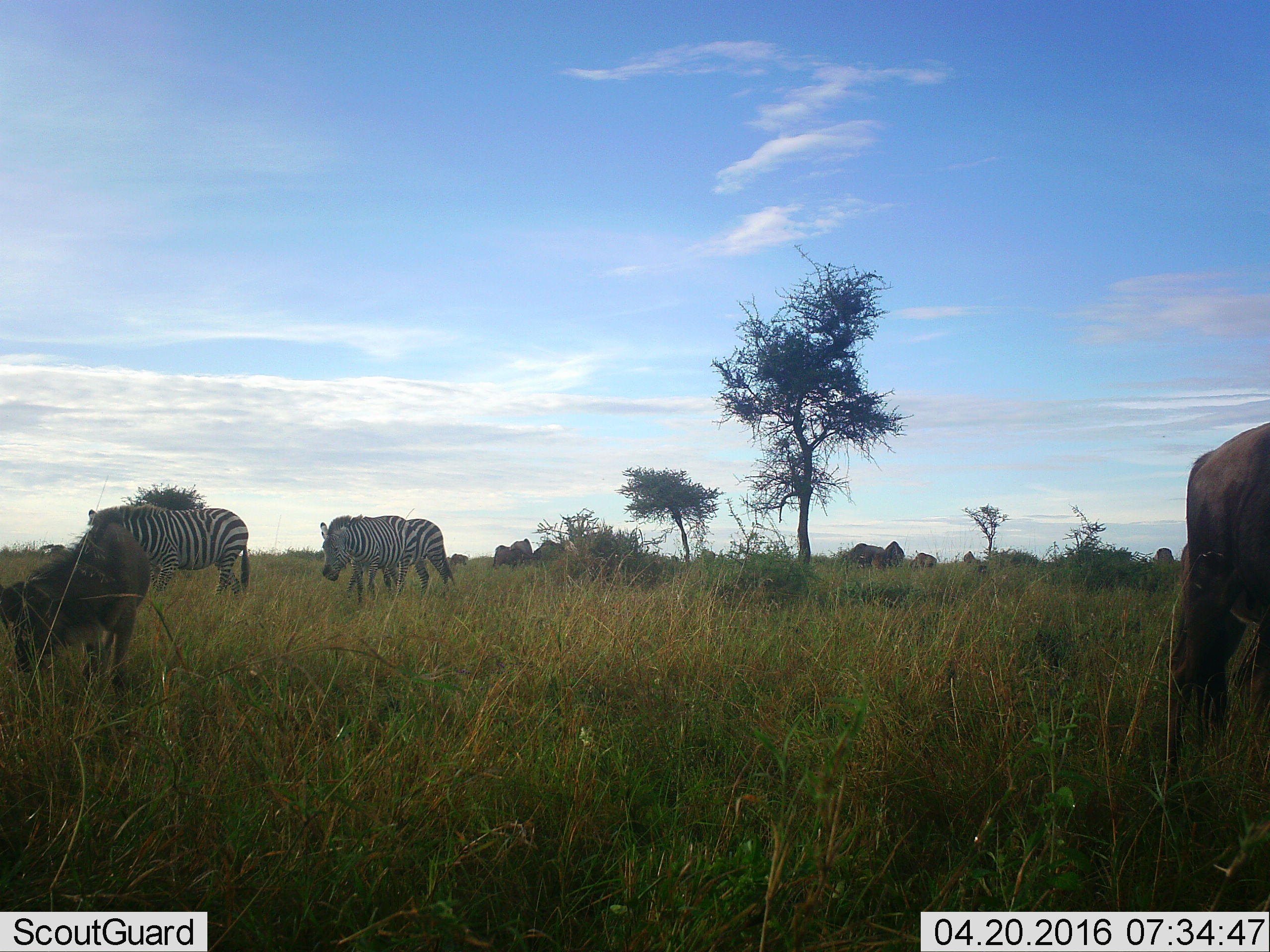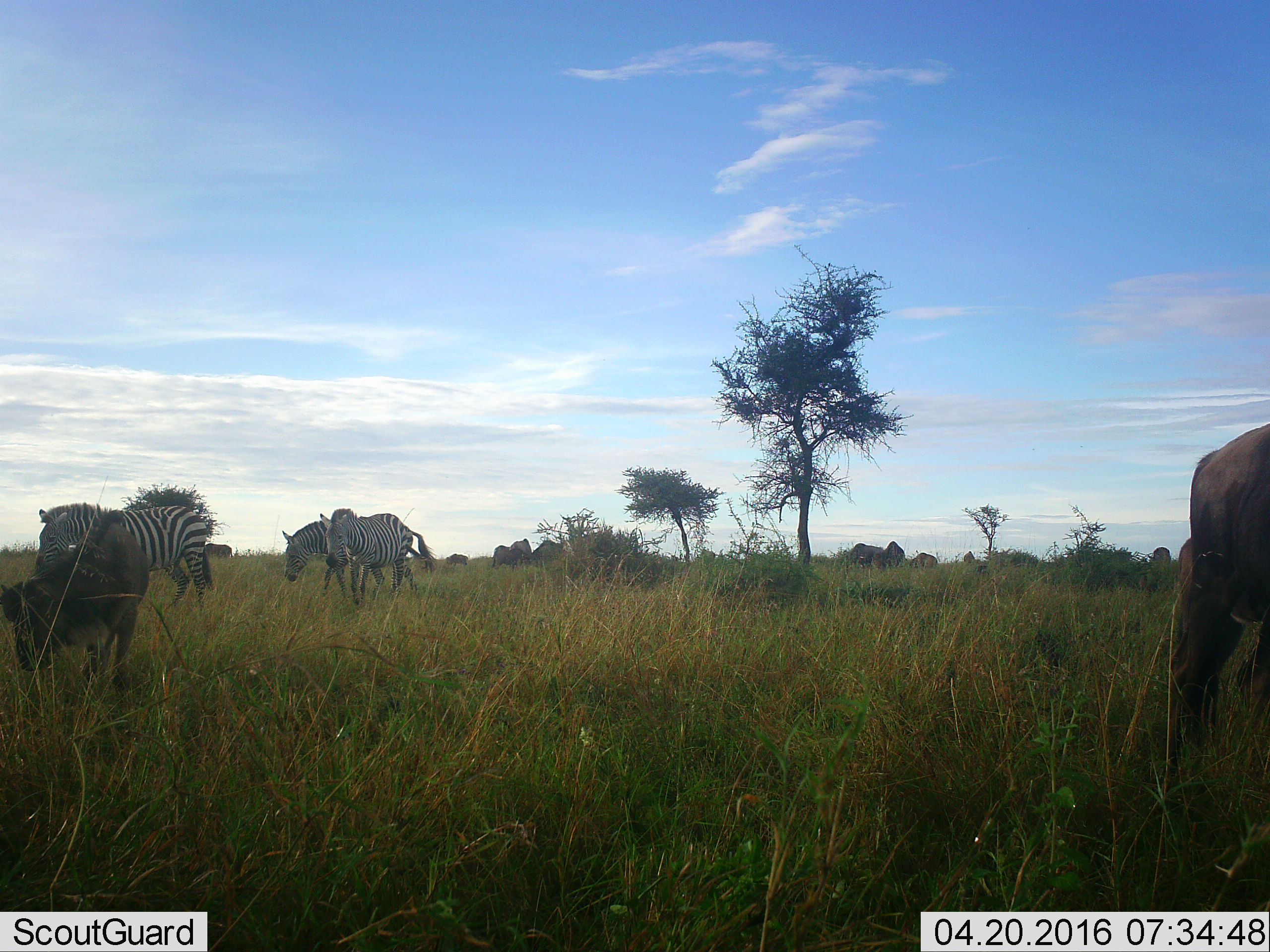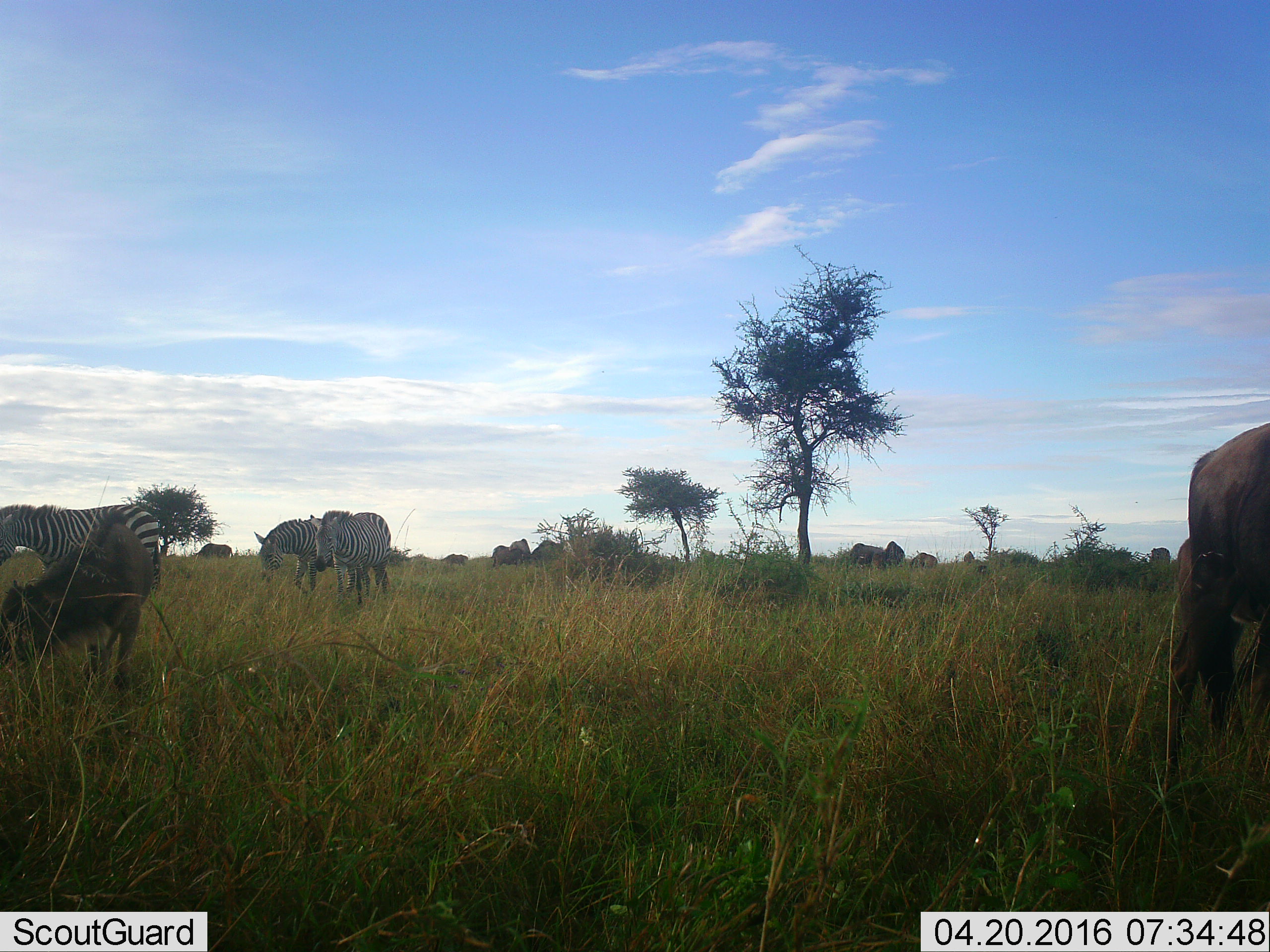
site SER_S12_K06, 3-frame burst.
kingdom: Animalia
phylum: Chordata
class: Mammalia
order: Artiodactyla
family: Bovidae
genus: Connochaetes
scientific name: Connochaetes taurinus taurinus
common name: blue wildebeest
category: wildebeestblue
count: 11-50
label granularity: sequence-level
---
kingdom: Animalia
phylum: Chordata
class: Mammalia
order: Perissodactyla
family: Equidae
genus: Equus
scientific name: Equus quagga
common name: plains zebra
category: zebraplains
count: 3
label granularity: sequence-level